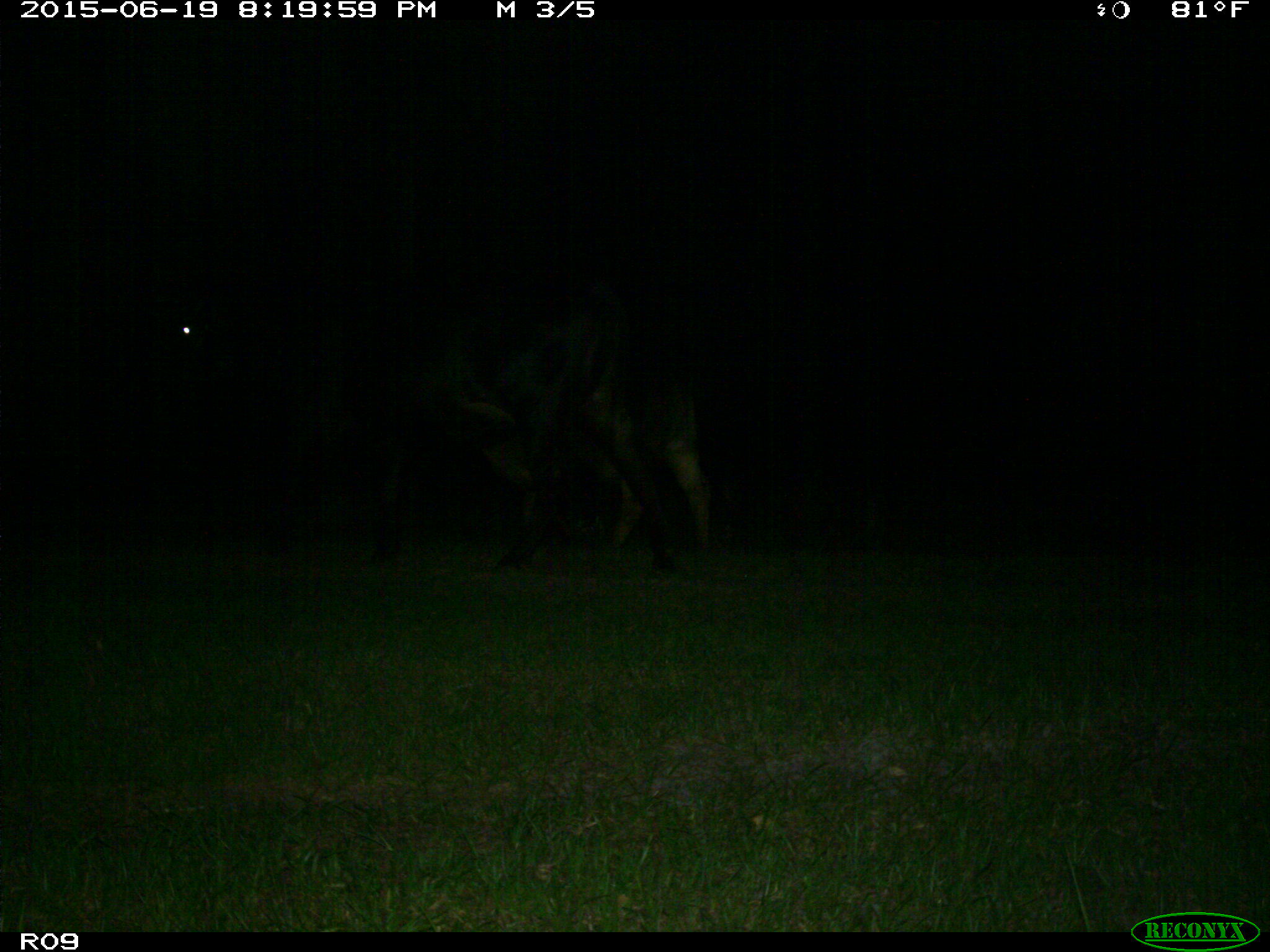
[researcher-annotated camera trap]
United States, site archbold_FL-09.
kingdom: Animalia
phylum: Chordata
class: Mammalia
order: Artiodactyla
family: Bovidae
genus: Bos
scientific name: Bos taurus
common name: domestic cow